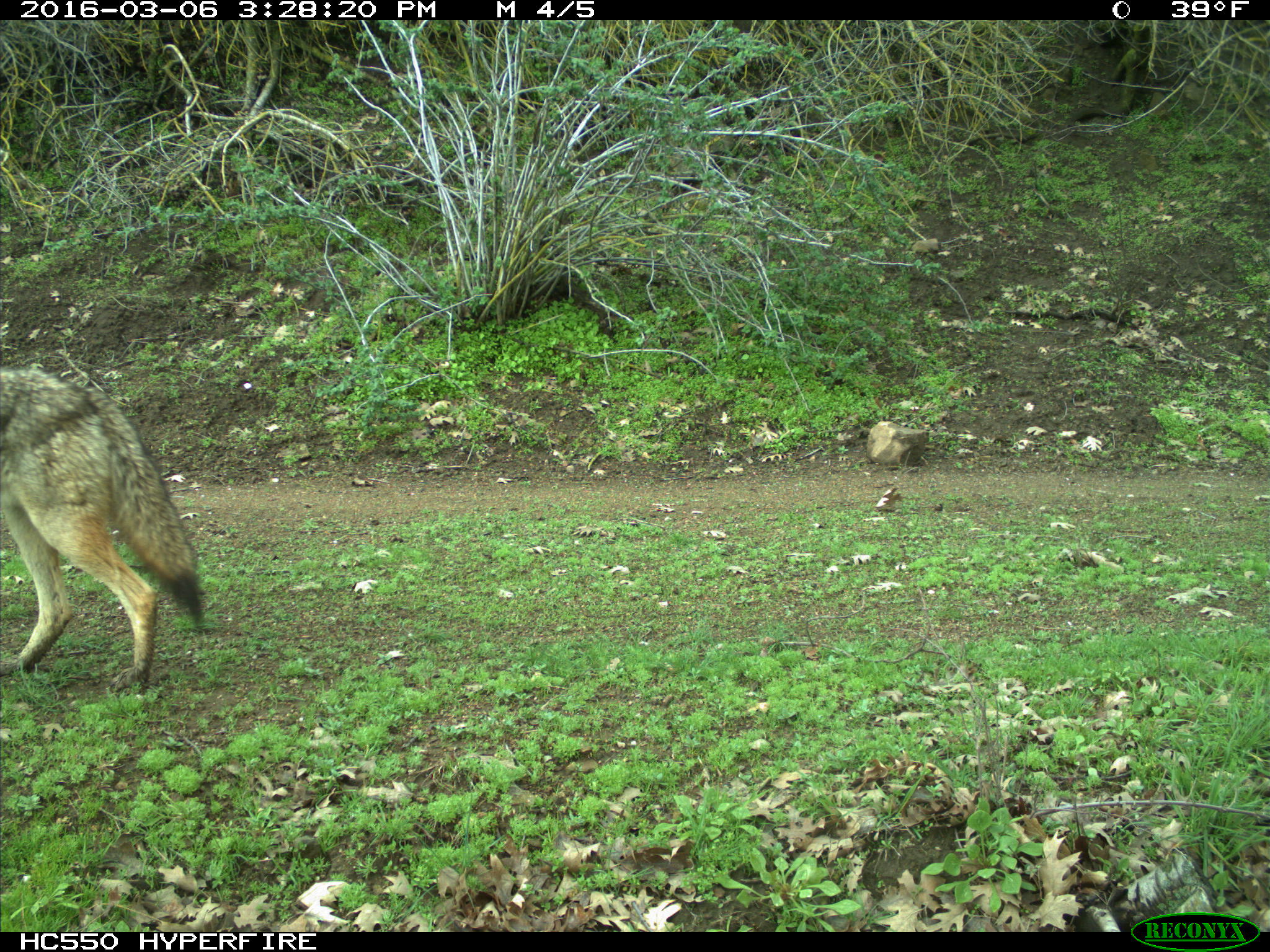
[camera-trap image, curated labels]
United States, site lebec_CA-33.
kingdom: Animalia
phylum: Chordata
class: Mammalia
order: Carnivora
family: Canidae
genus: Canis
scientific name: Canis latrans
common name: coyote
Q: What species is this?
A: Canis latrans (coyote).